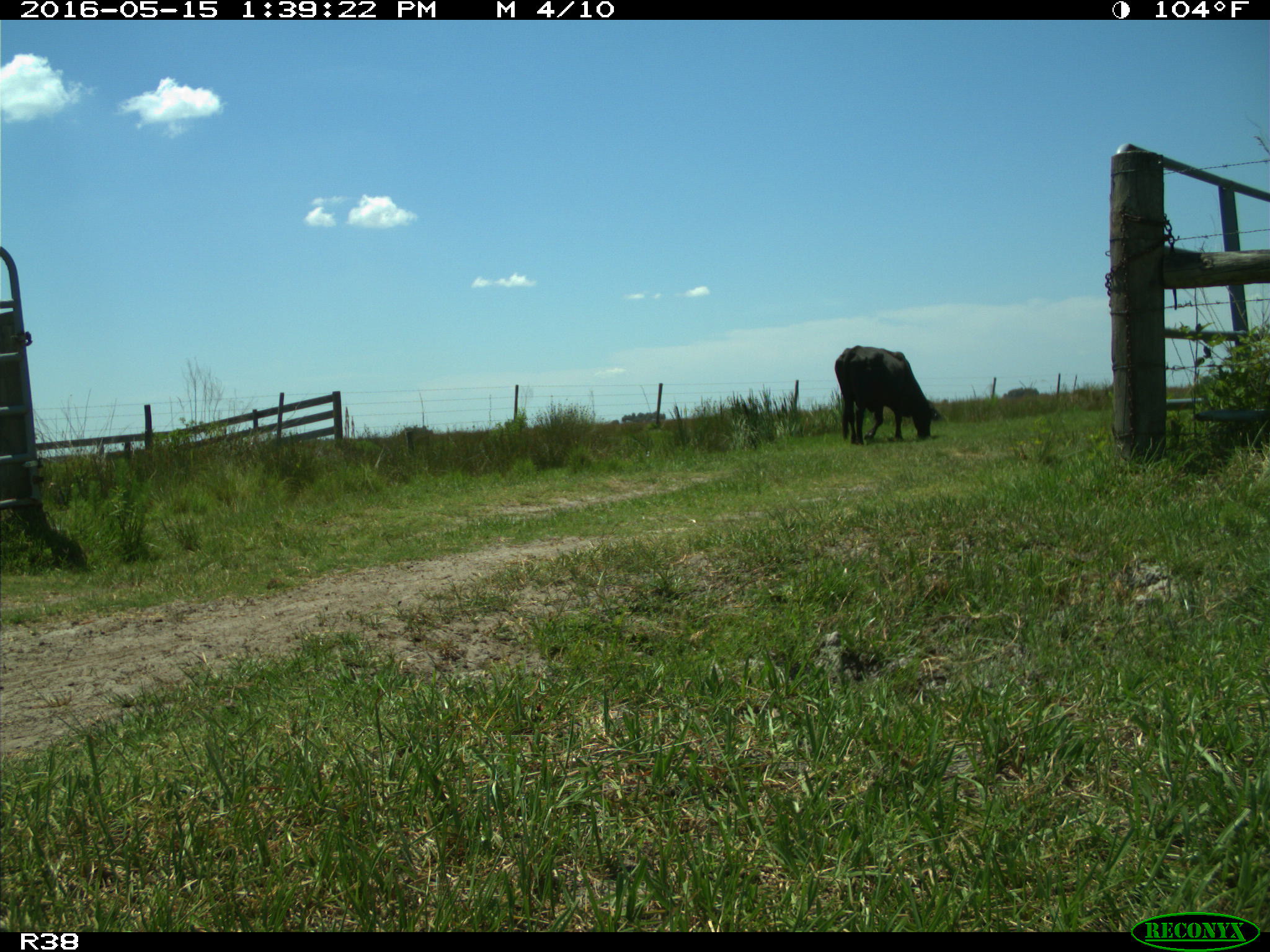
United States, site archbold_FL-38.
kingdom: Animalia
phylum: Chordata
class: Mammalia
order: Artiodactyla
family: Bovidae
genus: Bos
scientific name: Bos taurus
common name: domestic cow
Bos taurus (domestic cow).